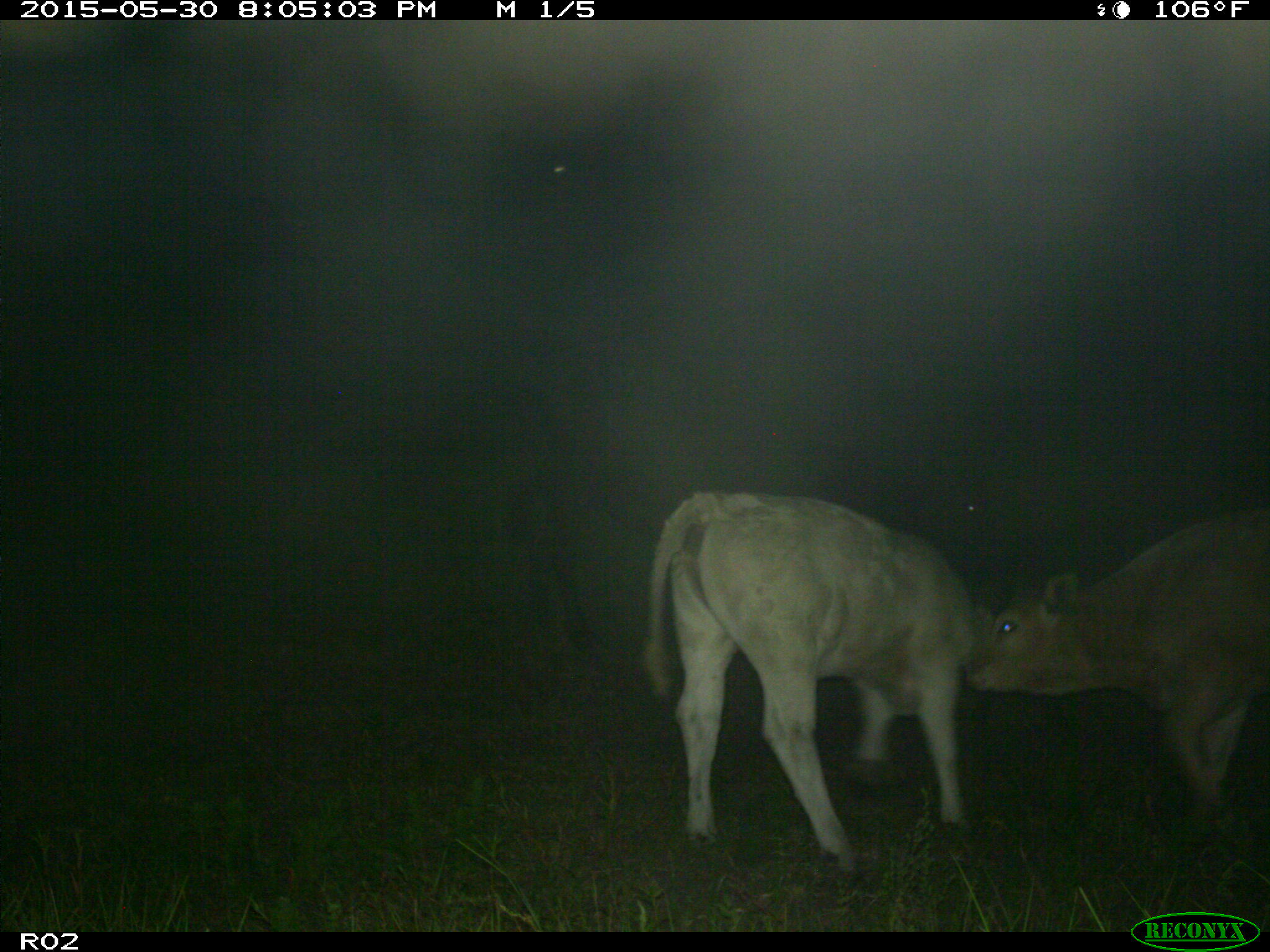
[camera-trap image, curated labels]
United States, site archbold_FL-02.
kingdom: Animalia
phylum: Chordata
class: Mammalia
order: Artiodactyla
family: Bovidae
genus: Bos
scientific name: Bos taurus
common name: domestic cow